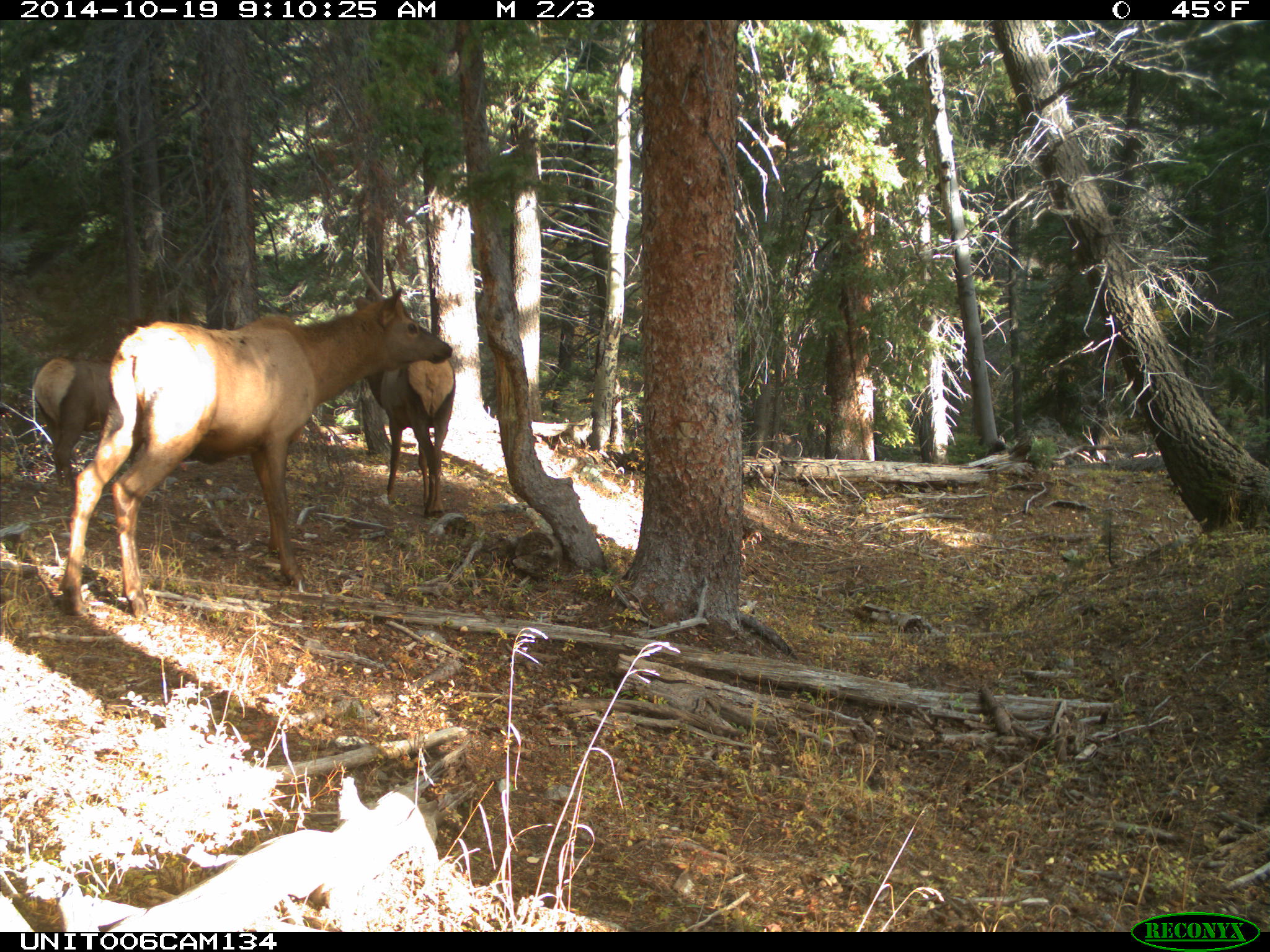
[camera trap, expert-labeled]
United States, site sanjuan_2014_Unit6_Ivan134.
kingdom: Animalia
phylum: Chordata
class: Mammalia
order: Artiodactyla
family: Cervidae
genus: Cervus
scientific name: Cervus elaphus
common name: red deer